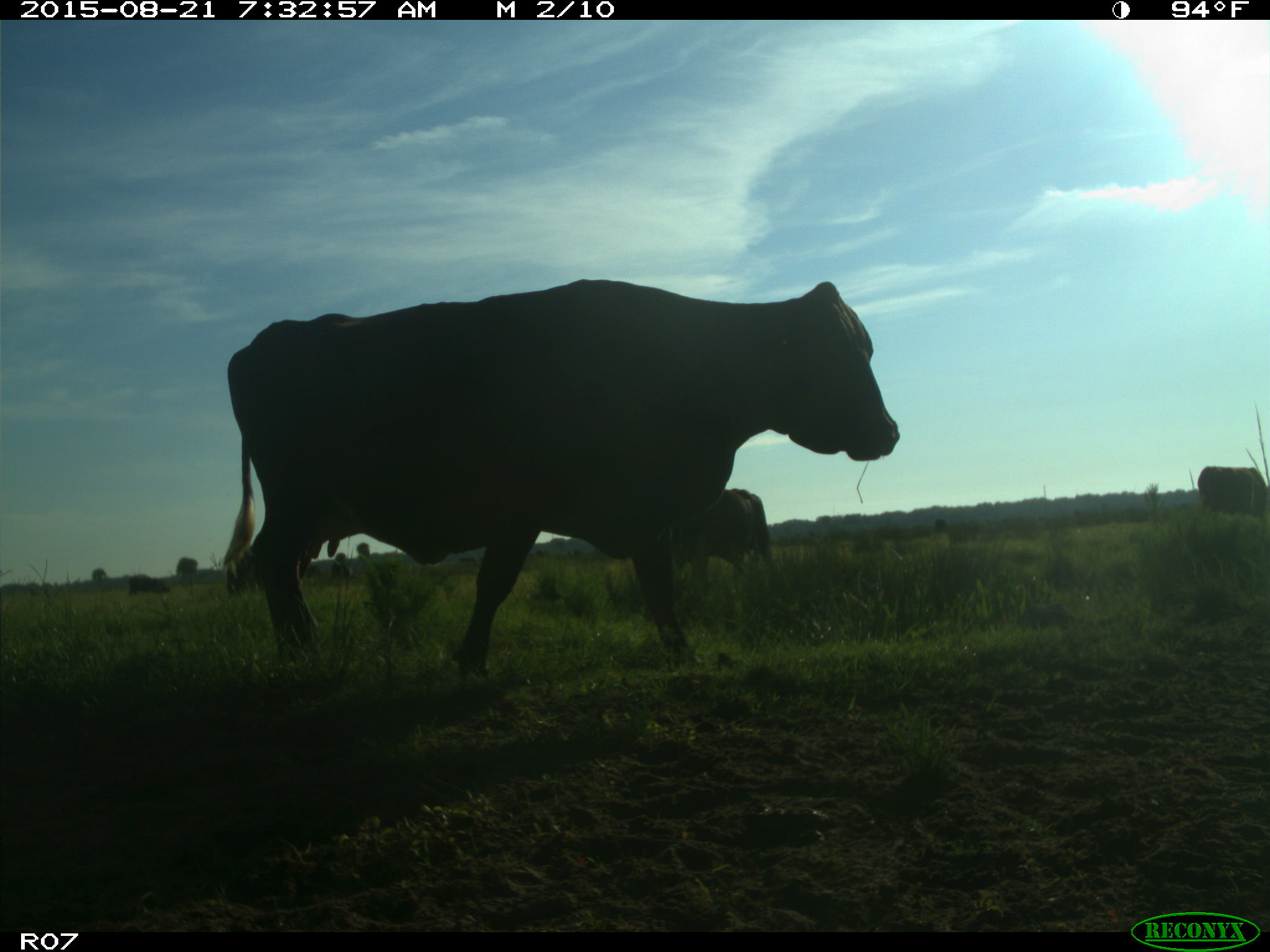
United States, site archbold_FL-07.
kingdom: Animalia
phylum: Chordata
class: Mammalia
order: Artiodactyla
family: Bovidae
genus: Bos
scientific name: Bos taurus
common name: domestic cow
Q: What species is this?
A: Bos taurus (domestic cow).